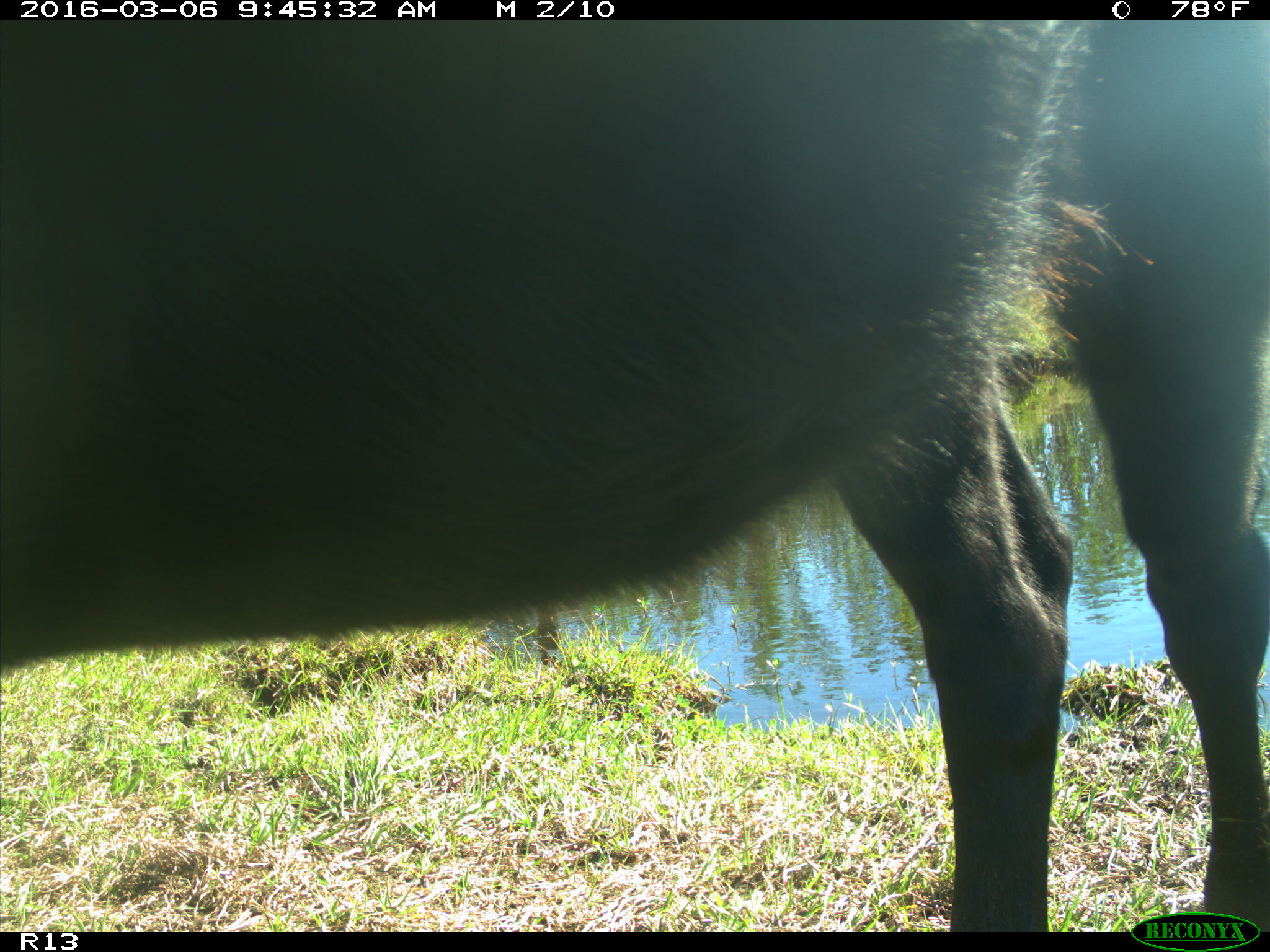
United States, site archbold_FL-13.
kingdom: Animalia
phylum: Chordata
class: Mammalia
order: Artiodactyla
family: Bovidae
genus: Bos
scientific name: Bos taurus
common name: domestic cow